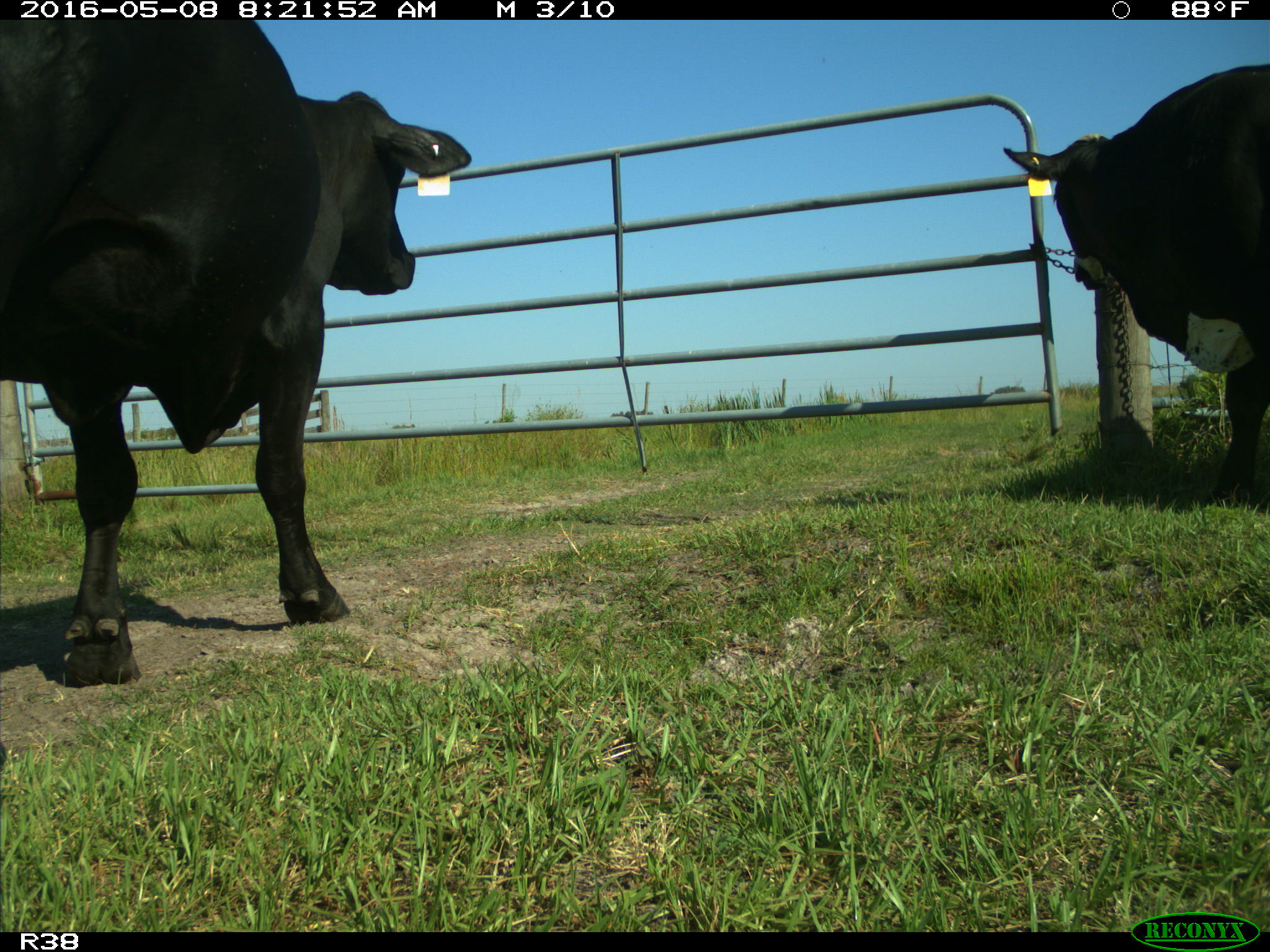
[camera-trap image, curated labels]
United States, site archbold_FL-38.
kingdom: Animalia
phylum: Chordata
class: Mammalia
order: Artiodactyla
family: Bovidae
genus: Bos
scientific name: Bos taurus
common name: domestic cow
Bos taurus (domestic cow).